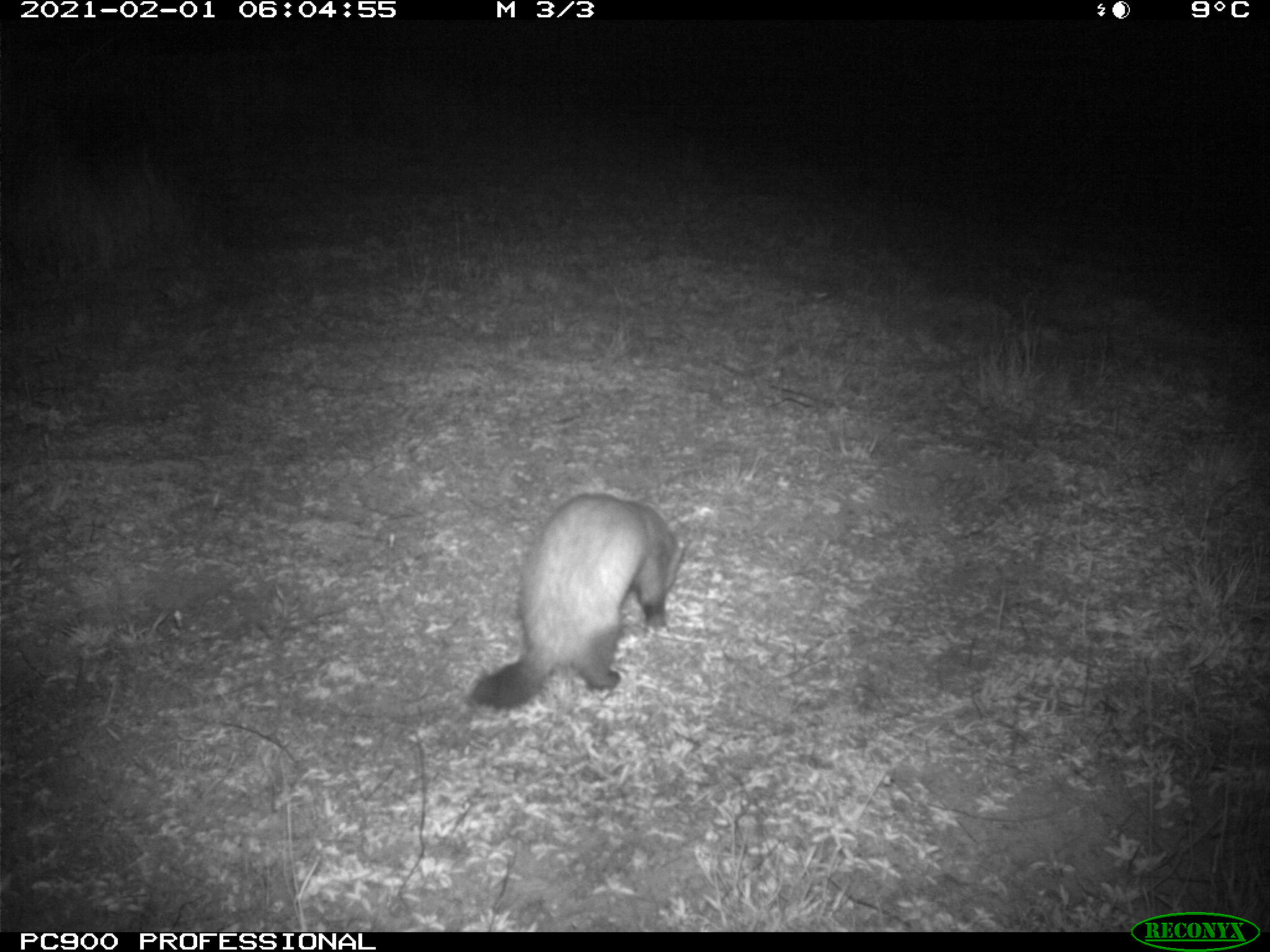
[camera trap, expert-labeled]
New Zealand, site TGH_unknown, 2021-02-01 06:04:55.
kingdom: Animalia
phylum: Chordata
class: Mammalia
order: Carnivora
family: Mustelidae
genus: Mustela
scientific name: Mustela furo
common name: ferret